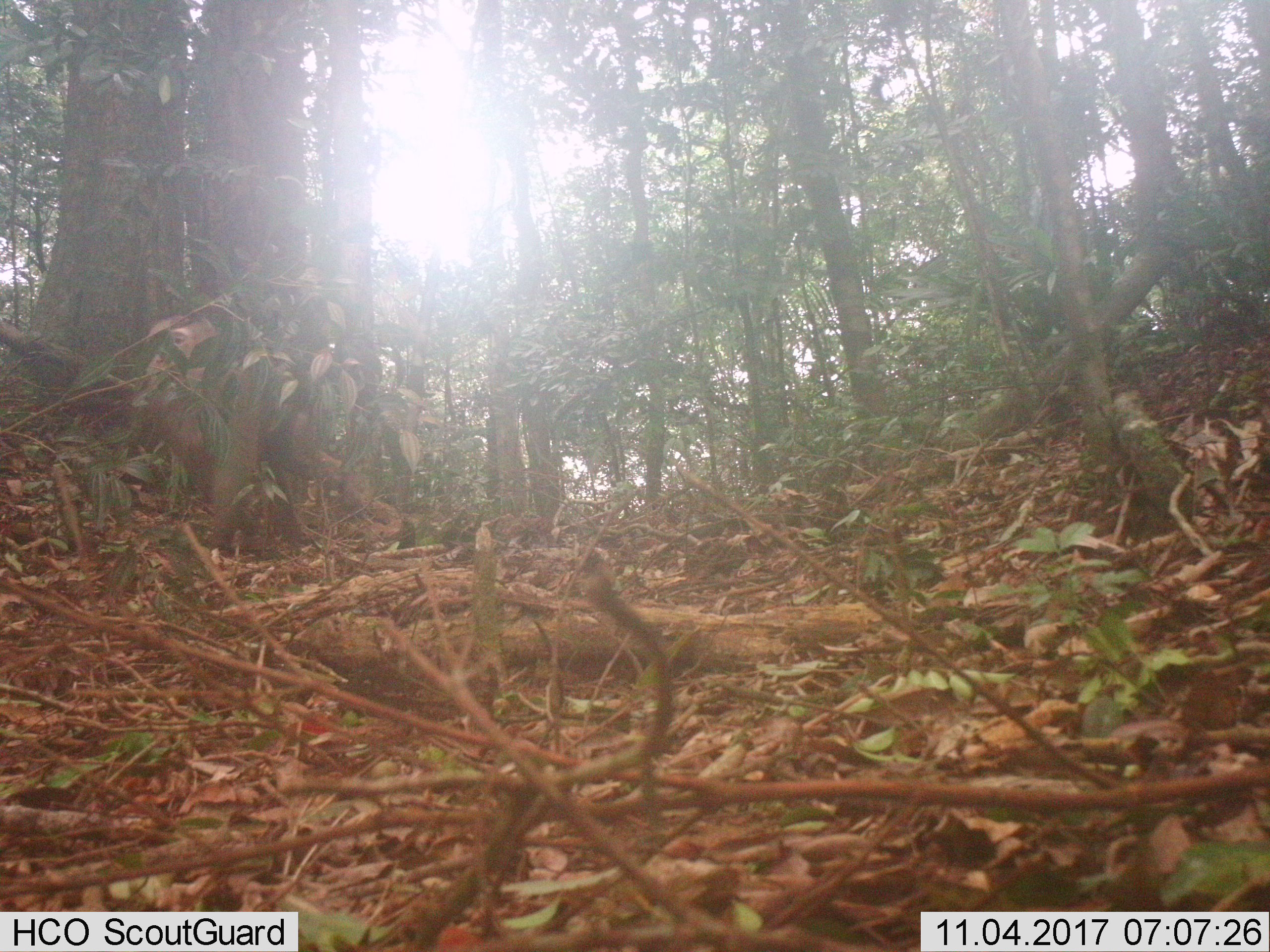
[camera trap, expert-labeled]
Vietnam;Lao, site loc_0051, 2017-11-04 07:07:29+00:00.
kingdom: Animalia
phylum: Chordata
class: Mammalia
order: Primates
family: Cercopithecidae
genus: Macaca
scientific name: Macaca nemestrina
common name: pig-tailed macaque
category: pig tailed macaque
Pig tailed macaque (pig-tailed macaque) (Macaca nemestrina). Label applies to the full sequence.